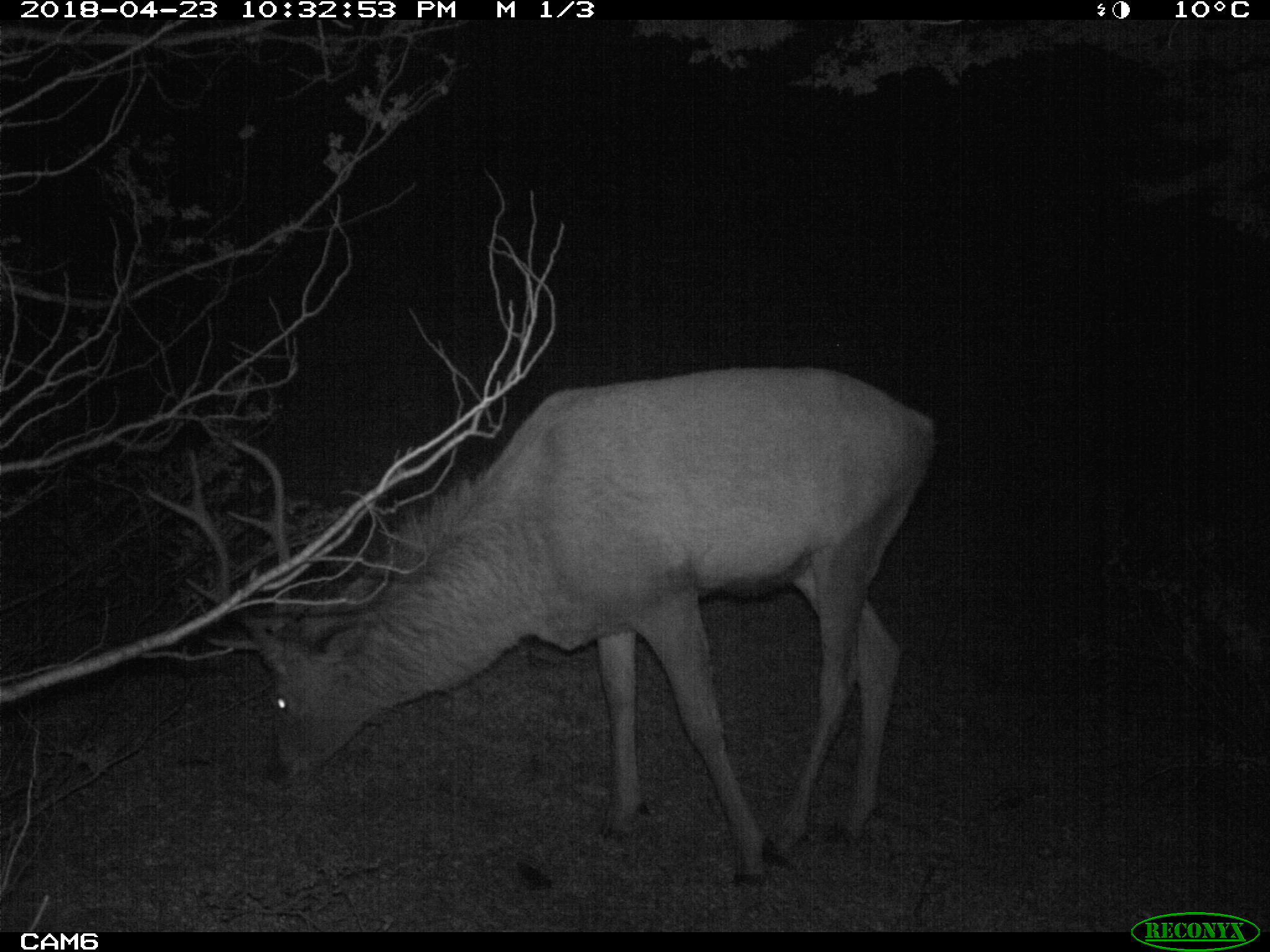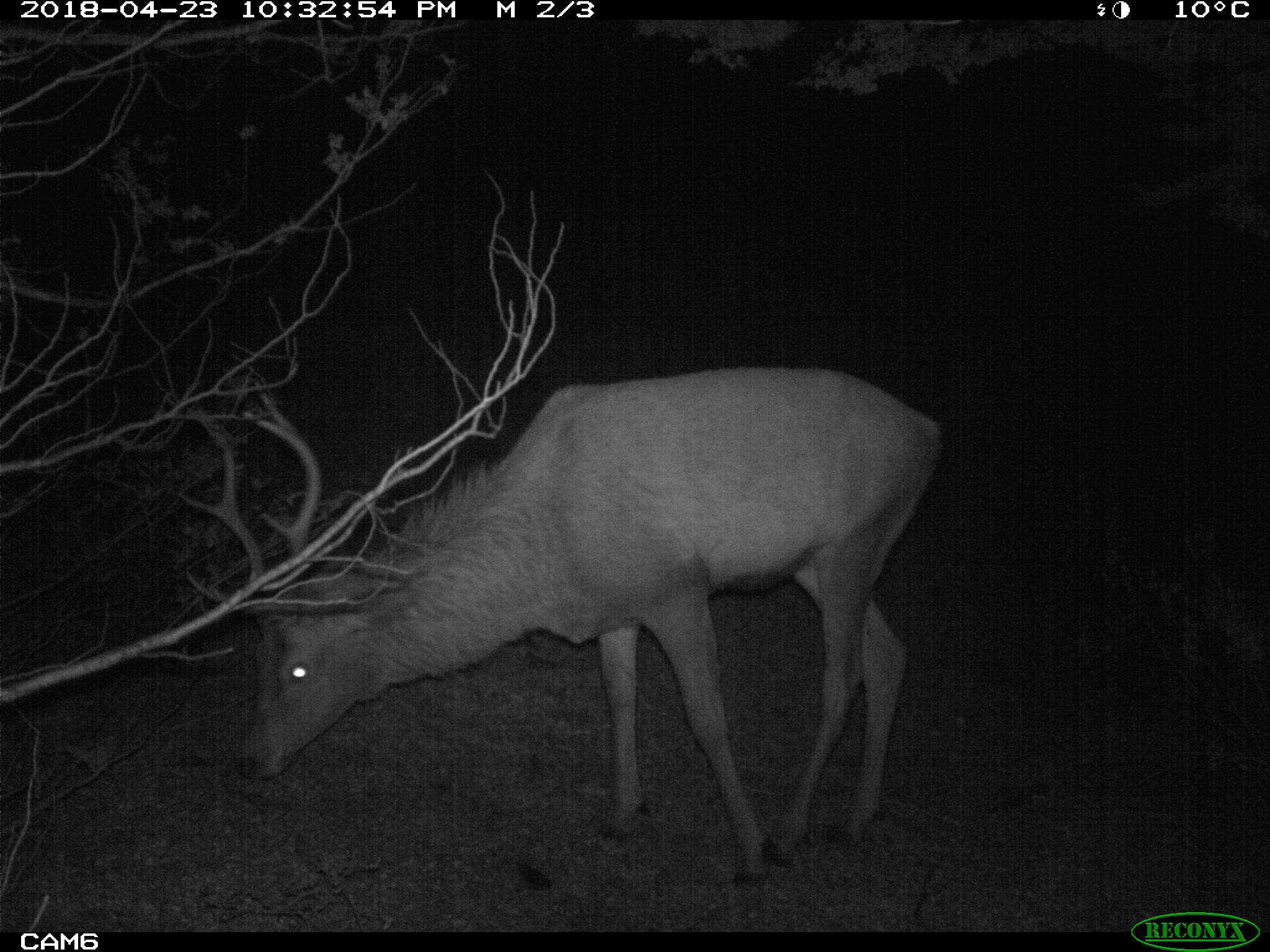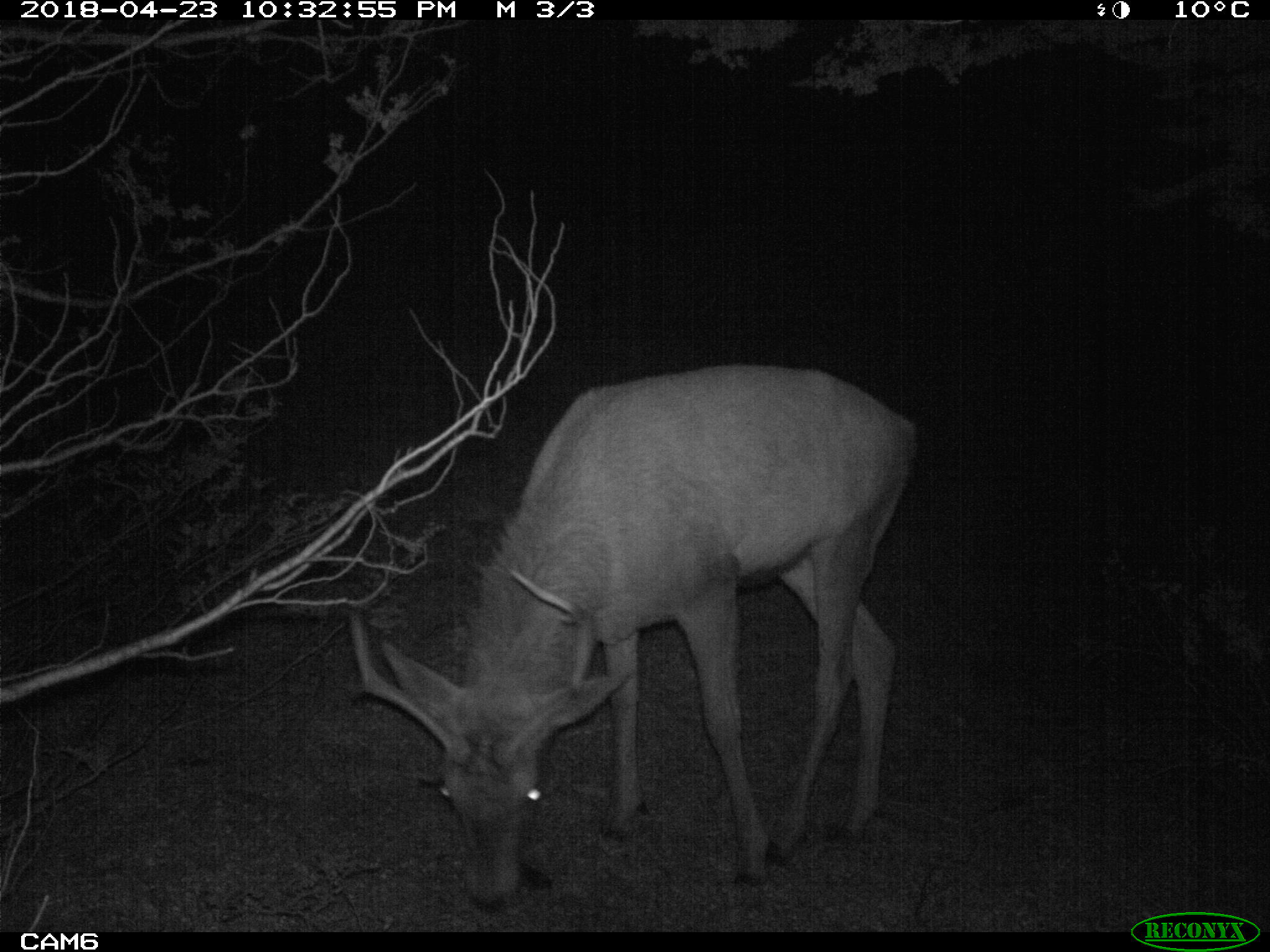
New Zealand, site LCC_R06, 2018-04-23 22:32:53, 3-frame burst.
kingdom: Animalia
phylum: Chordata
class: Mammalia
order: Artiodactyla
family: Cervidae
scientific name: Cervidae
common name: deer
Deer (Cervidae).